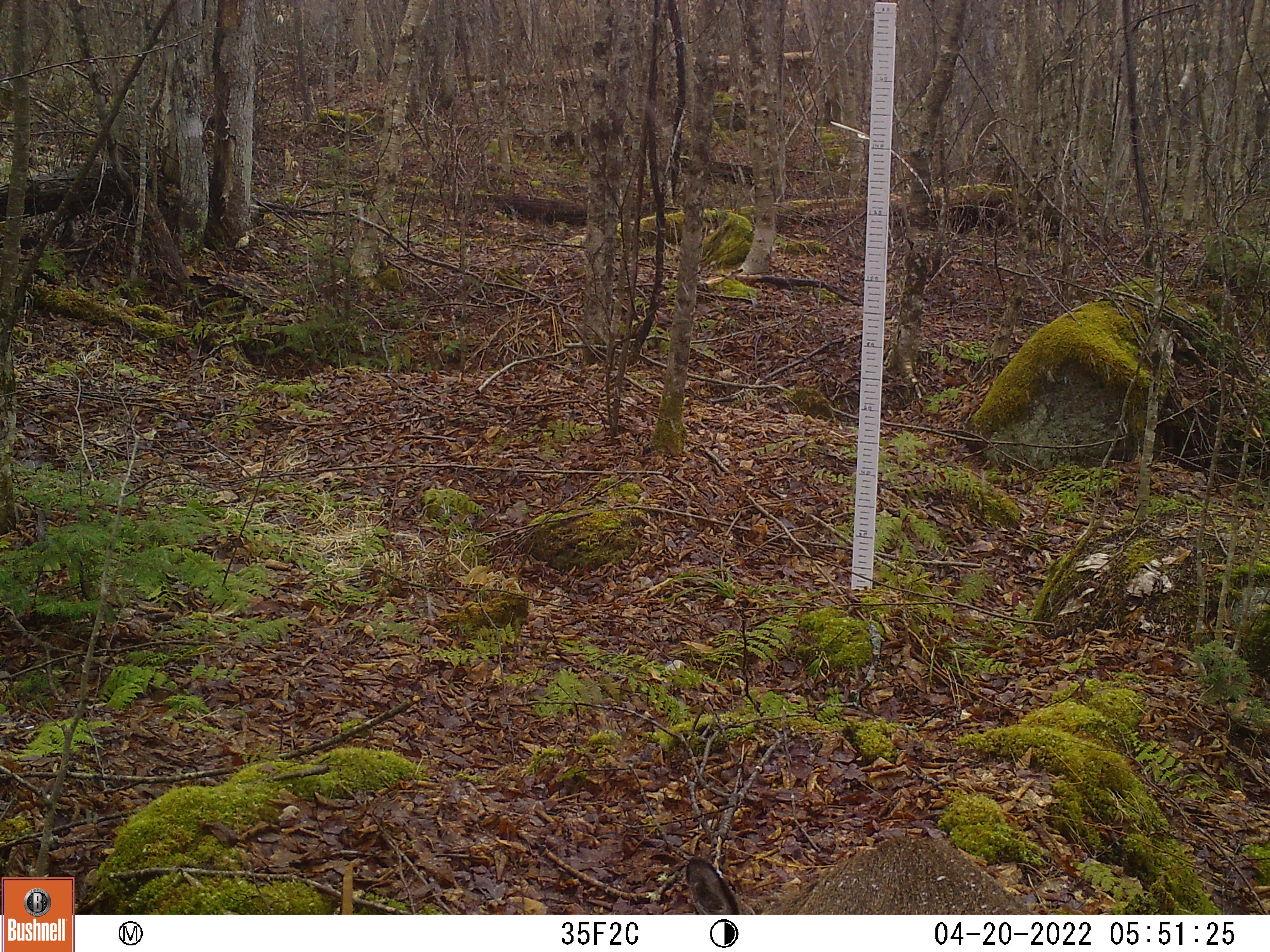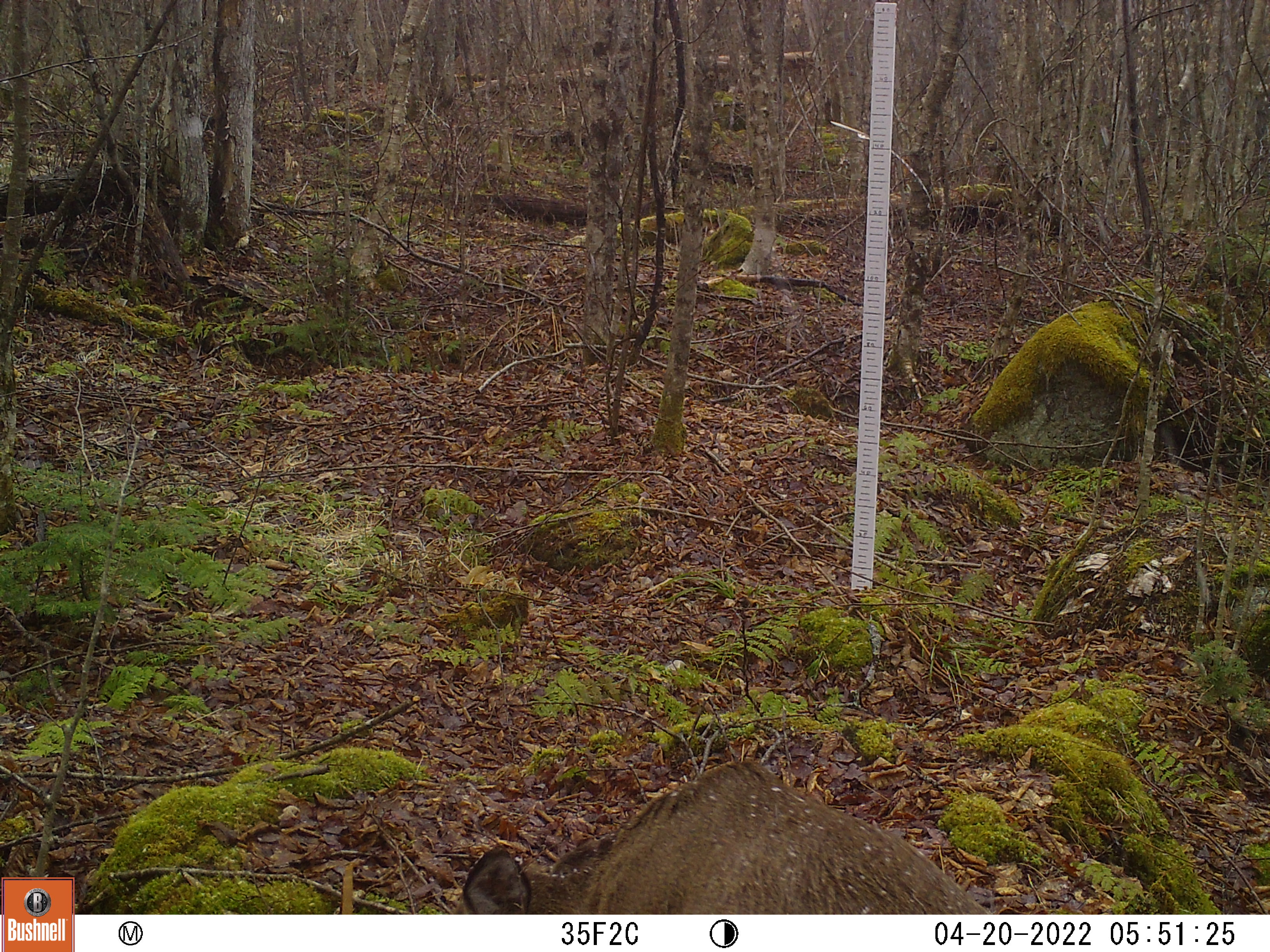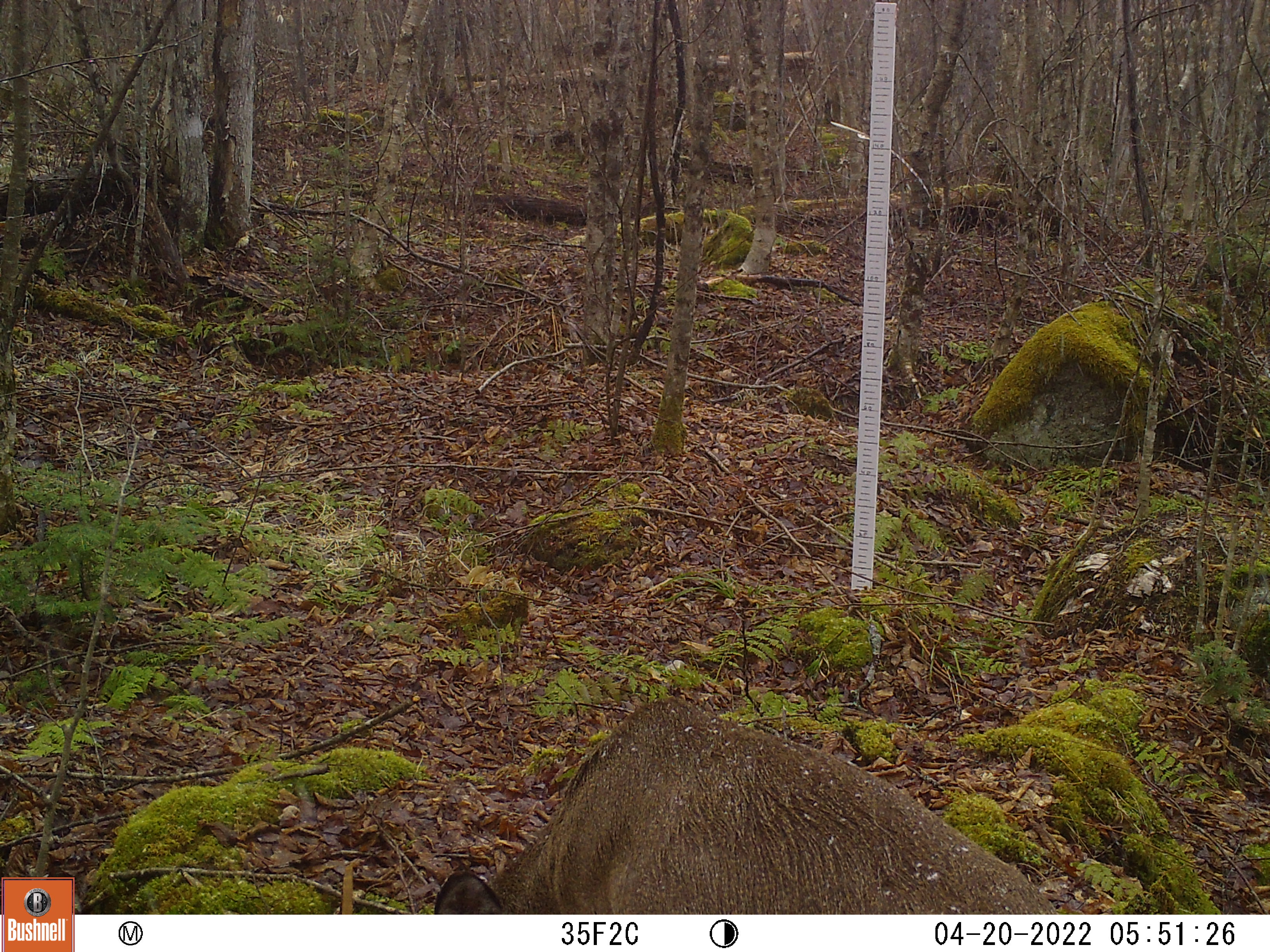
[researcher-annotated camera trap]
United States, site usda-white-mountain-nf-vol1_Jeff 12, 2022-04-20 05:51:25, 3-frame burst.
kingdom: Animalia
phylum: Chordata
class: Mammalia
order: Artiodactyla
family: Cervidae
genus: Odocoileus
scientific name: Odocoileus virginianus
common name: white-tailed deer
White-tailed deer (Odocoileus virginianus).